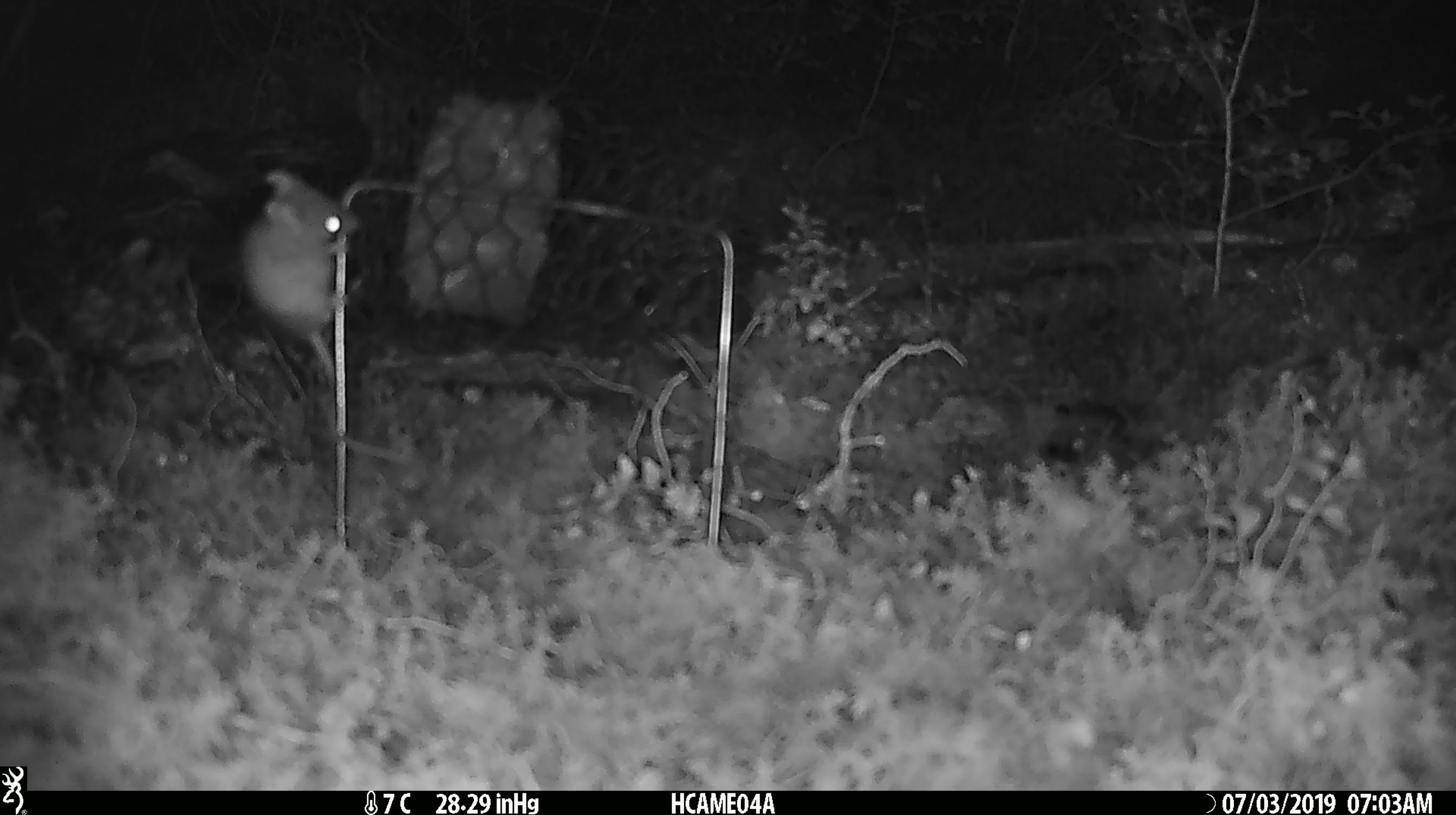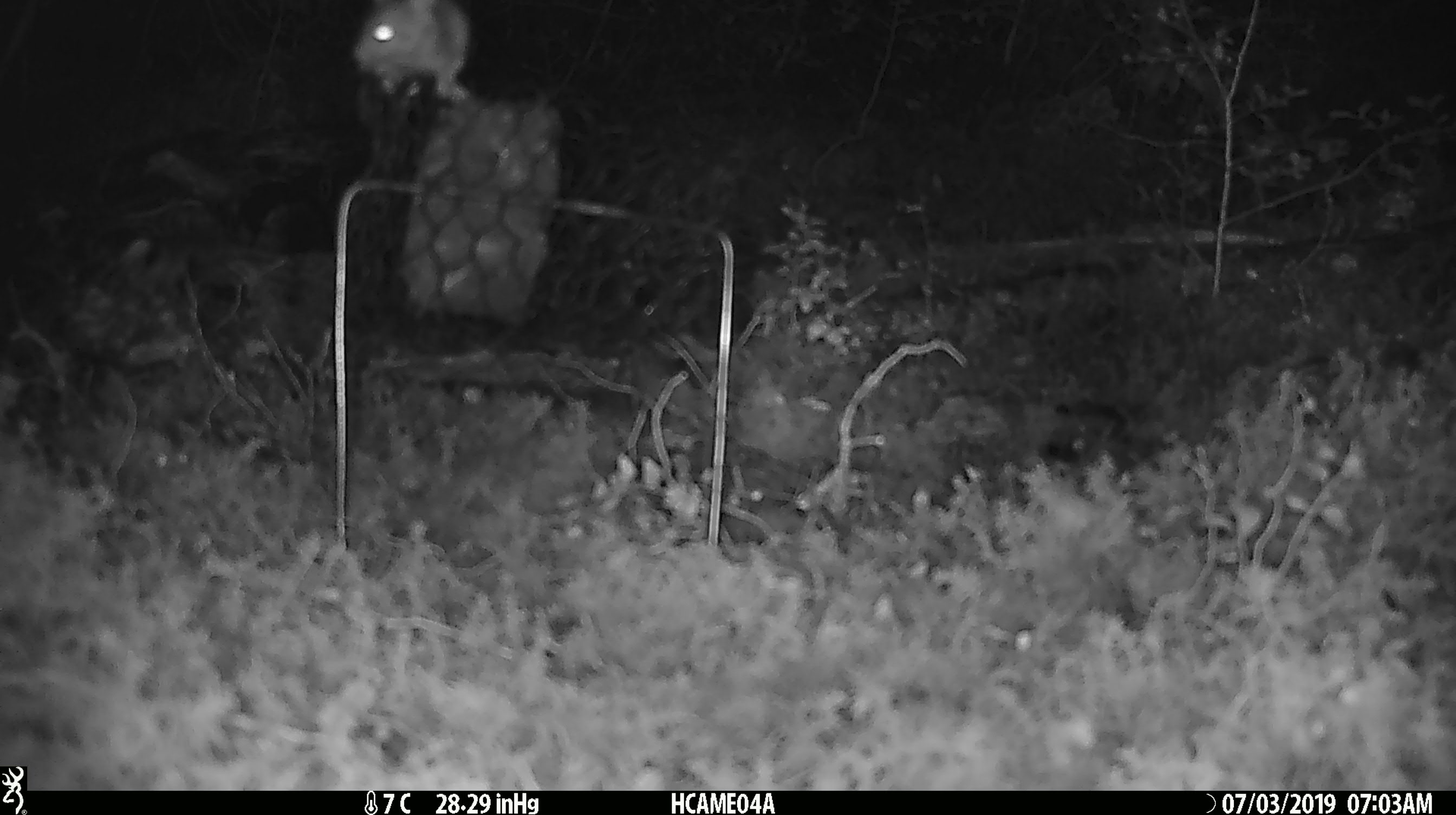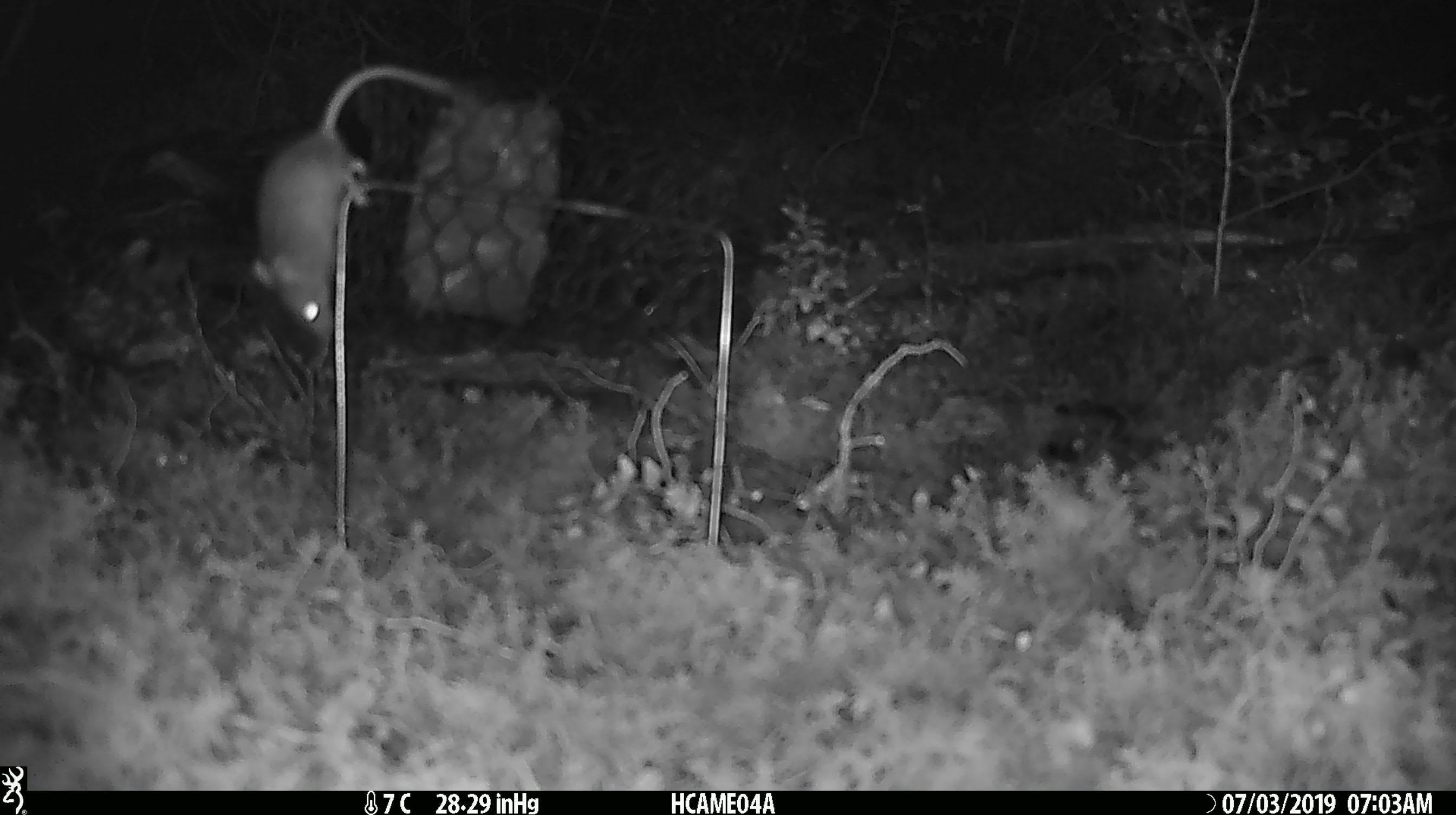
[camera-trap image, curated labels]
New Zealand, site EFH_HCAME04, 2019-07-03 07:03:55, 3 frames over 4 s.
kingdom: Animalia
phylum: Chordata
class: Mammalia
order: Rodentia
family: Muridae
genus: Mus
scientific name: Mus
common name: mouse